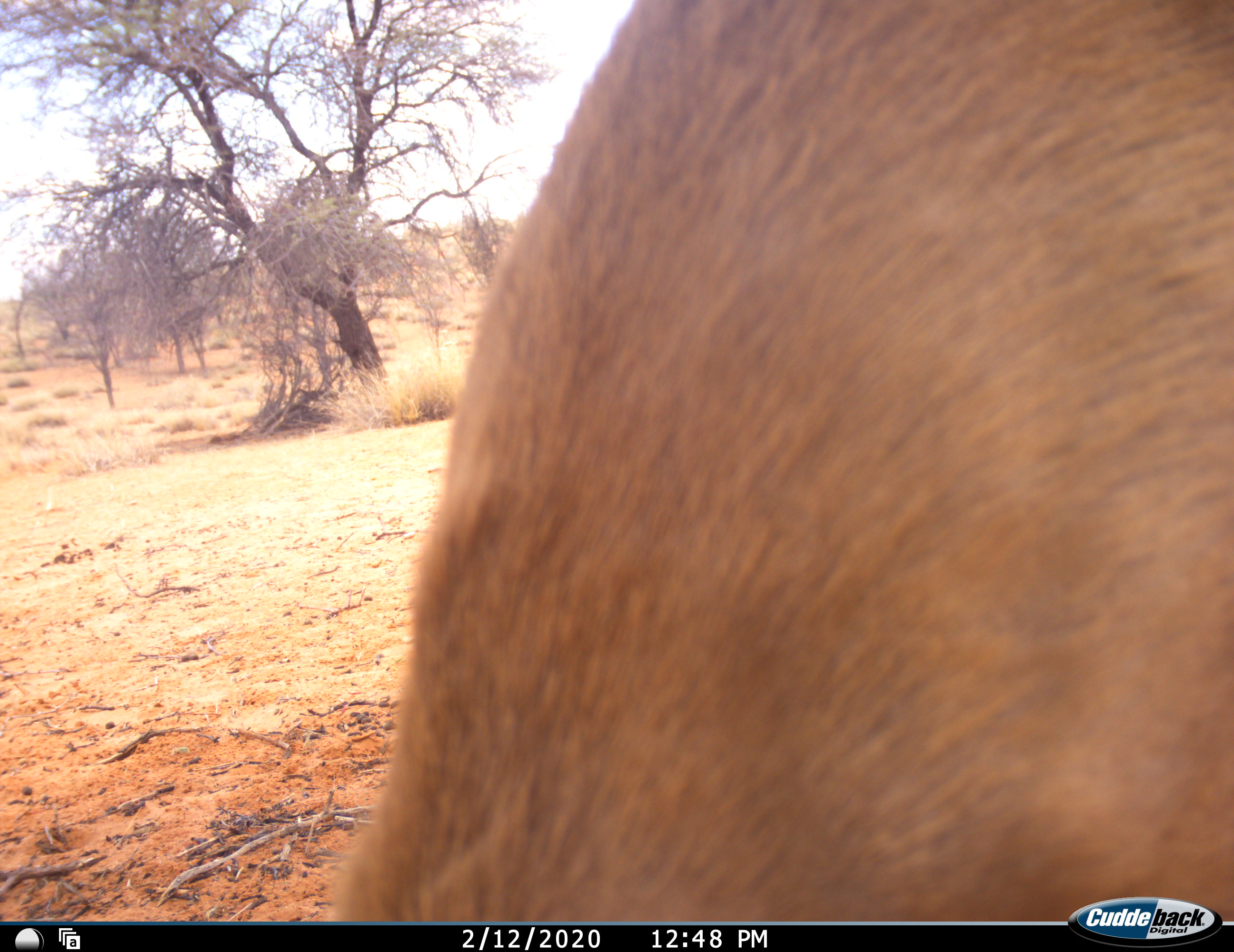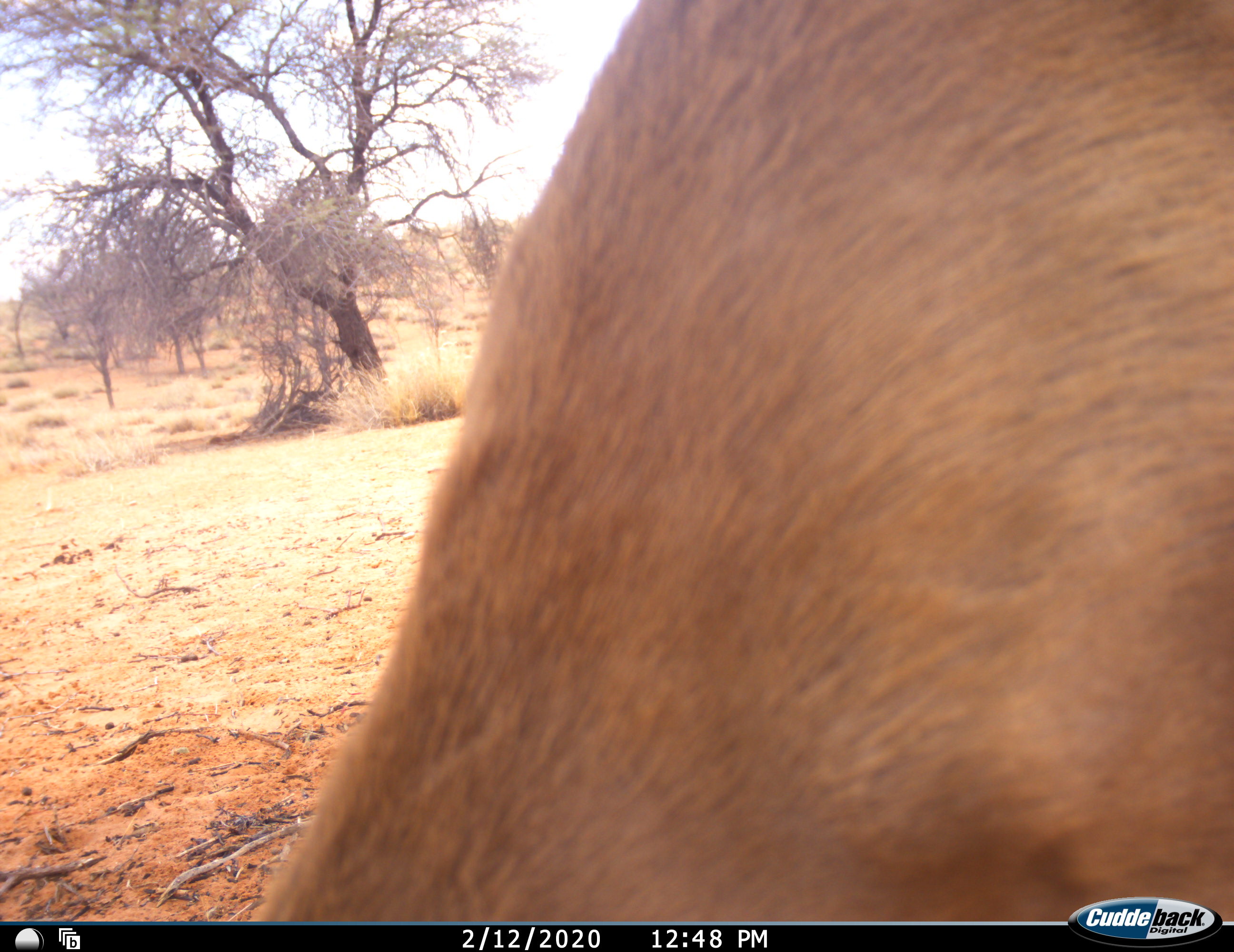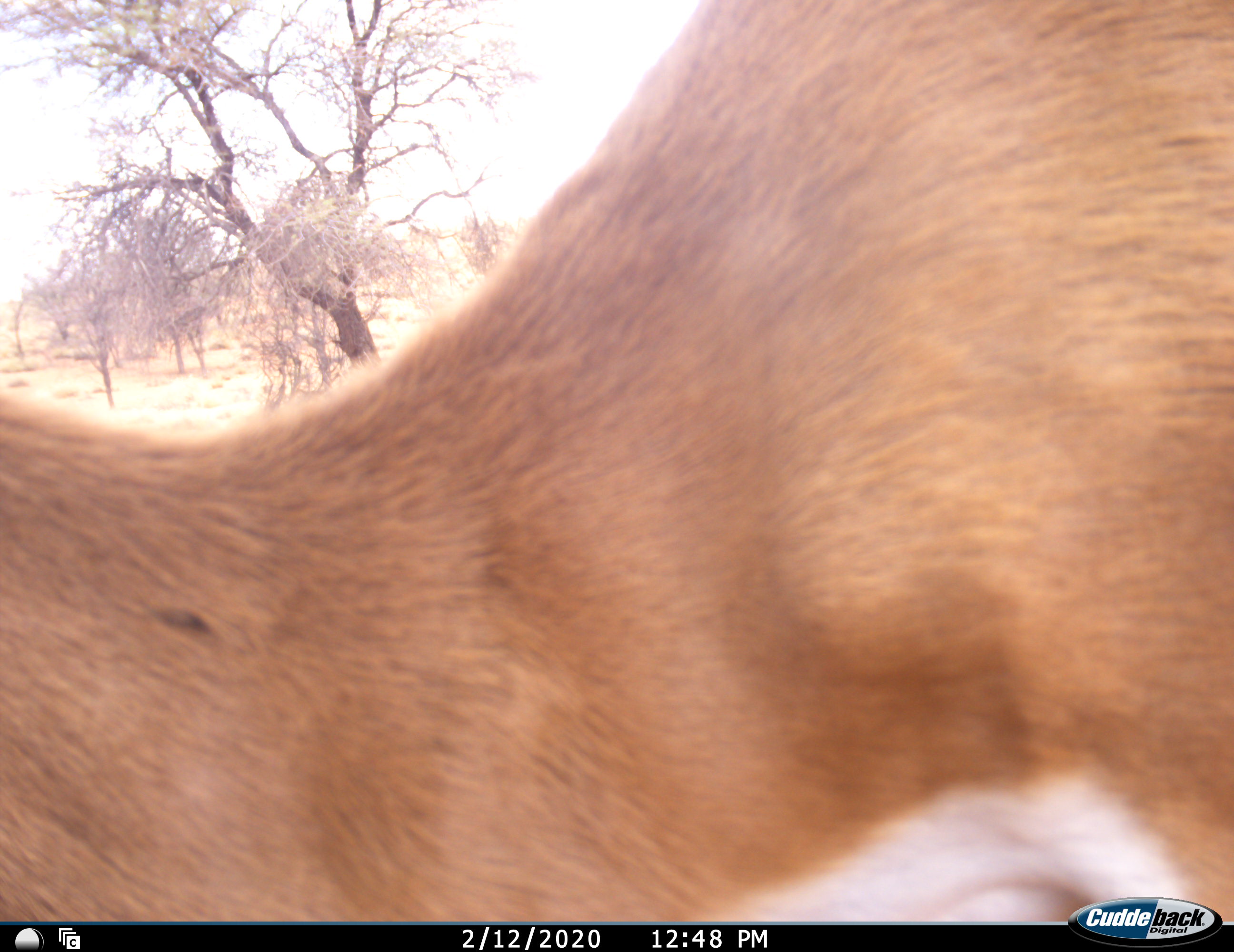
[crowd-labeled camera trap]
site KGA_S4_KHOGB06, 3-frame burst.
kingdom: Animalia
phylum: Chordata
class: Mammalia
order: Artiodactyla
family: Bovidae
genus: Antidorcas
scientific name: Antidorcas marsupialis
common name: springbok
Springbok (Antidorcas marsupialis), count 1. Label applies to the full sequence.